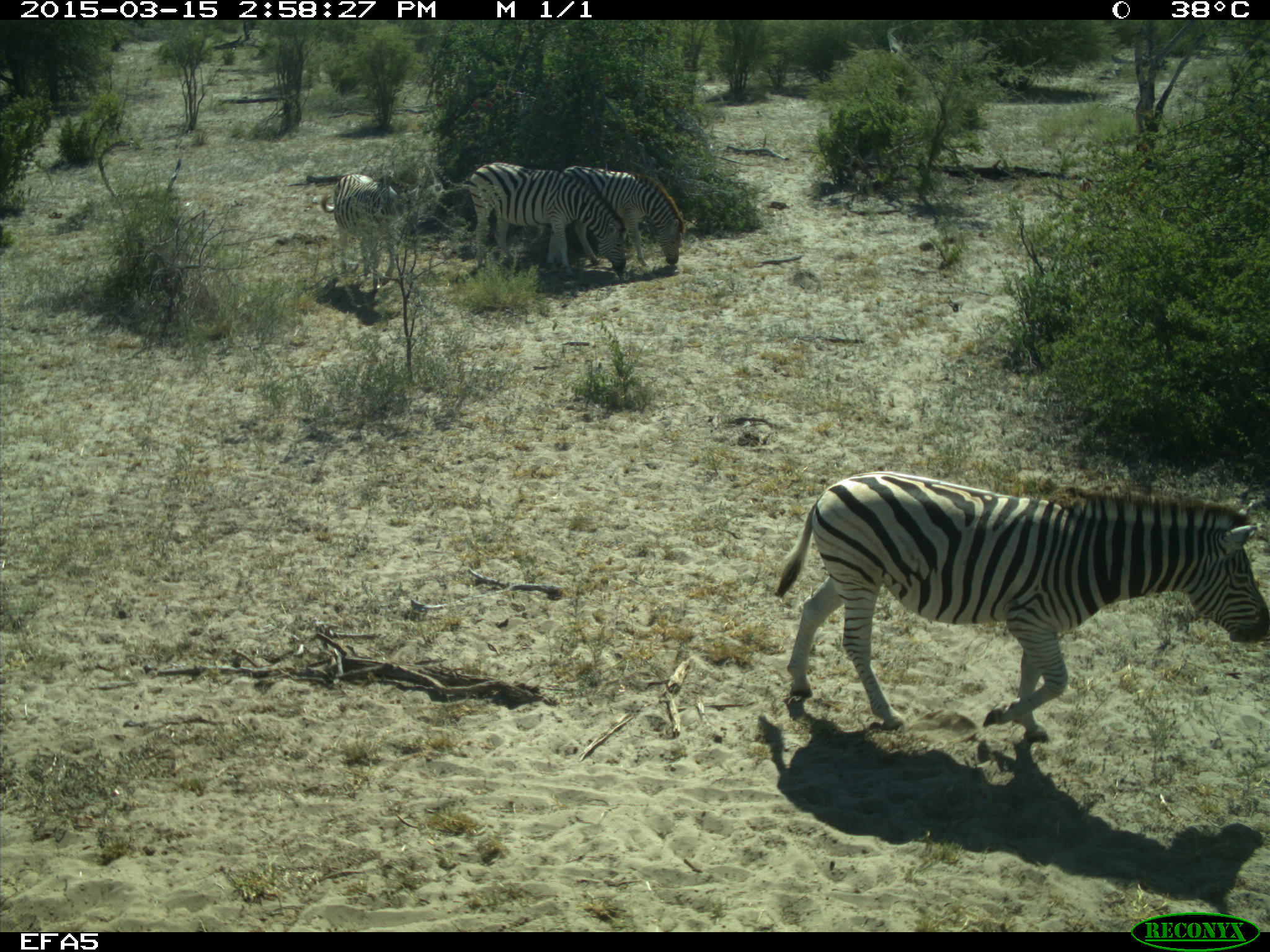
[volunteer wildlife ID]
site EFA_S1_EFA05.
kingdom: Animalia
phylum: Chordata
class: Mammalia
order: Perissodactyla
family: Equidae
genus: Equus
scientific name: Equus quagga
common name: plains zebra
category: zebraplains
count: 4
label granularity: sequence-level